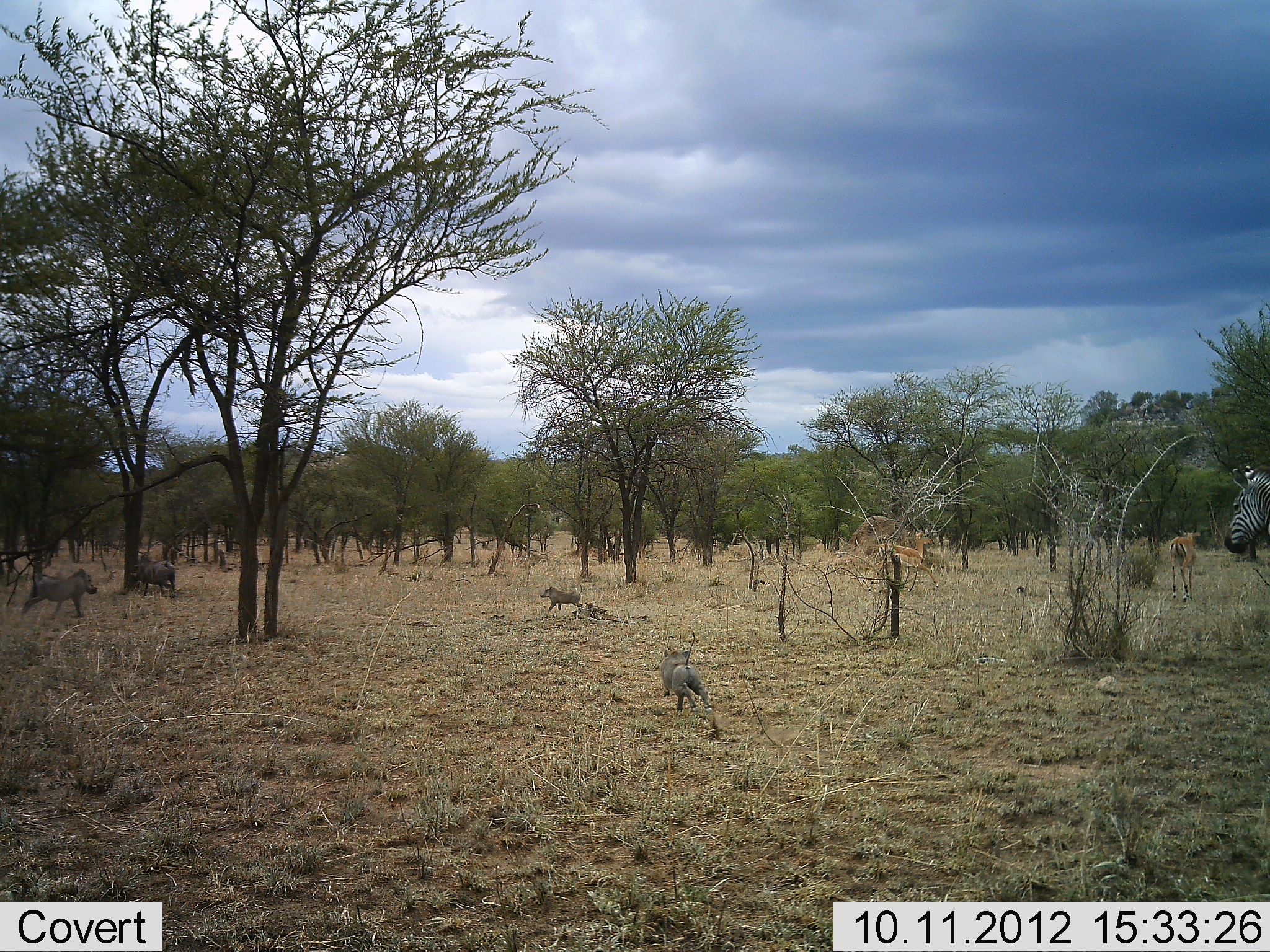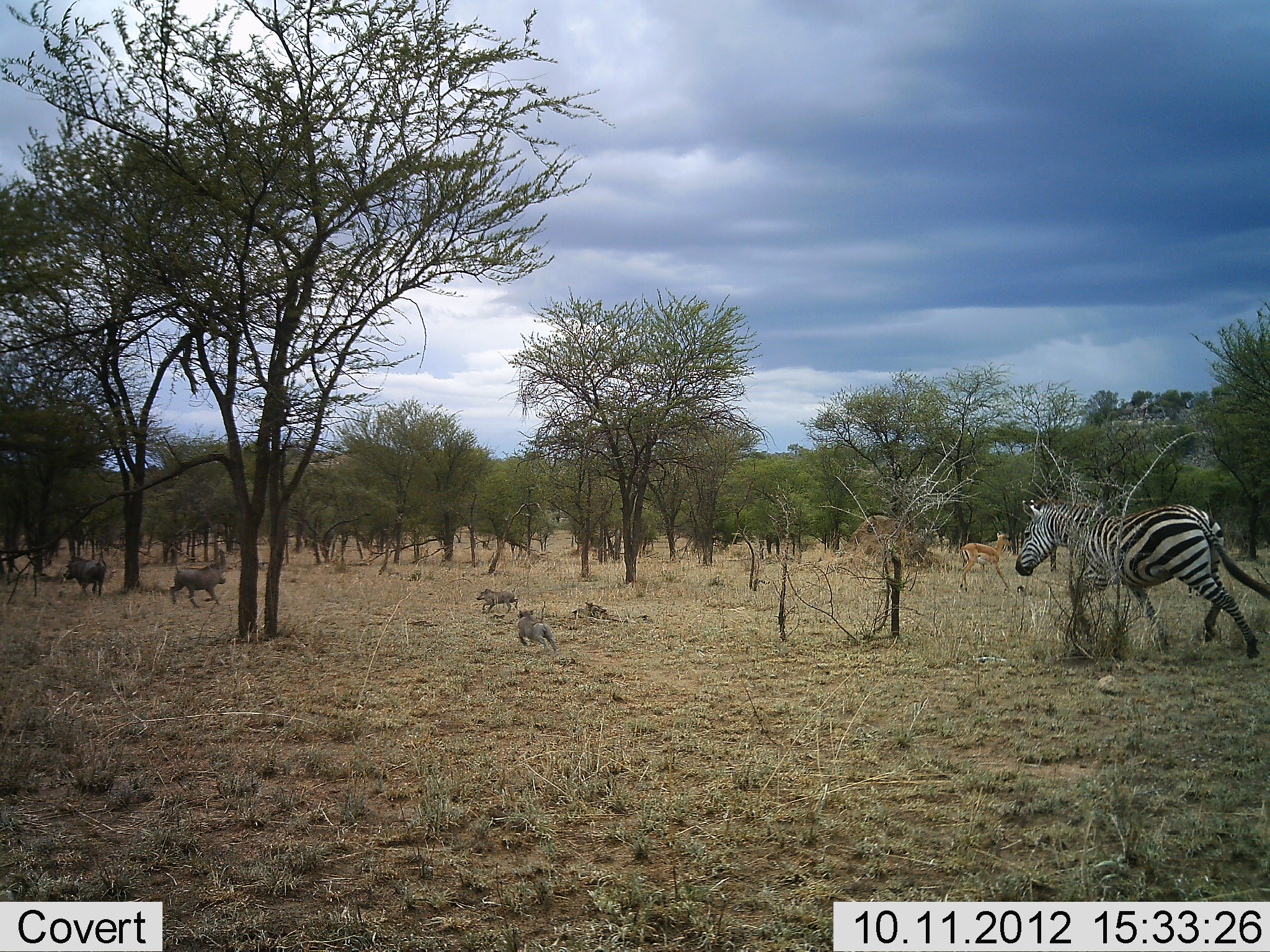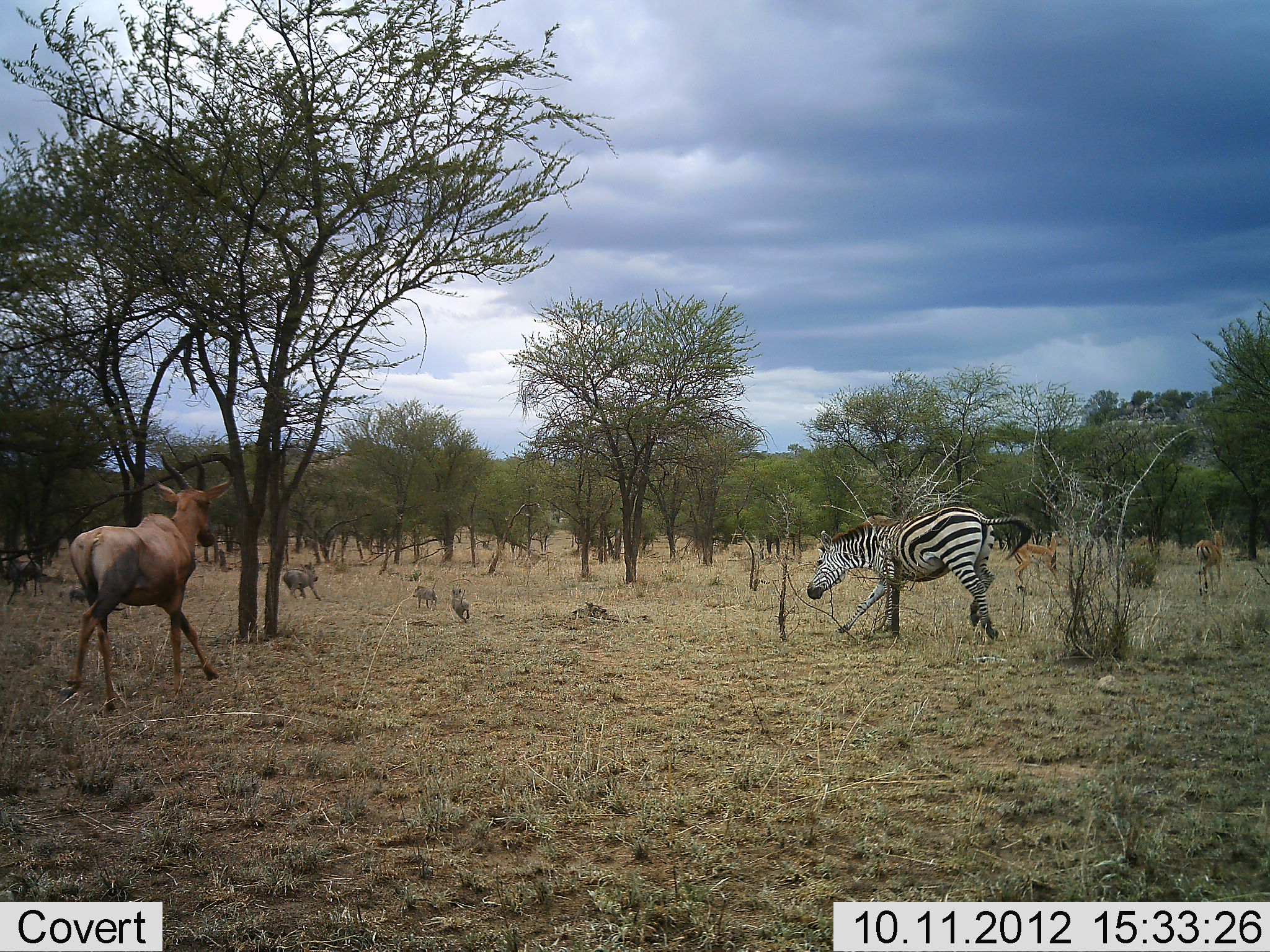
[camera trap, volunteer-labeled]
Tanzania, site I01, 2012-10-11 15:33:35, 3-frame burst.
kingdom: Animalia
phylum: Chordata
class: Mammalia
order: Artiodactyla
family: Bovidae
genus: Nanger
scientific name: Nanger granti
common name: grant's gazelle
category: gazellegrants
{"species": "gazellegrants (grant's gazelle) (Nanger granti)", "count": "2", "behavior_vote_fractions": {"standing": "12%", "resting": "0%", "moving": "88%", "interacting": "0%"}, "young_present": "0%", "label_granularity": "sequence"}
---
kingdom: Animalia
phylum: Chordata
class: Mammalia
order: Artiodactyla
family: Bovidae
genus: Damaliscus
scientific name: Damaliscus lunatus jimela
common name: topi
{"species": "topi (Damaliscus lunatus jimela)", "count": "1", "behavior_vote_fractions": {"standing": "0%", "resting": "0%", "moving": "100%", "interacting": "0%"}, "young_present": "0%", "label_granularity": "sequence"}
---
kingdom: Animalia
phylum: Chordata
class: Mammalia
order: Artiodactyla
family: Suidae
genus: Phacochoerus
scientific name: Phacochoerus africanus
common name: warthog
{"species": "warthog (Phacochoerus africanus)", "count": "4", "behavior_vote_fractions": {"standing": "0%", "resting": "0%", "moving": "100%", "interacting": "0%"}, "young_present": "70%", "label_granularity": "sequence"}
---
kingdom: Animalia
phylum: Chordata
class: Mammalia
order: Perissodactyla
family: Equidae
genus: Equus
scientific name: Equus quagga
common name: plains zebra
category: zebra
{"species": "zebra (plains zebra) (Equus quagga)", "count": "1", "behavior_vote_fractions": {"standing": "0%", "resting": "0%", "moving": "96%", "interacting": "0%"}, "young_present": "0%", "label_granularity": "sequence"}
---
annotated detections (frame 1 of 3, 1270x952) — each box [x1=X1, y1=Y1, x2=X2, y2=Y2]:
animal: [x1=657, y1=627, x2=715, y2=715]; [x1=1221, y1=461, x2=1270, y2=558]; [x1=20, y1=567, x2=97, y2=621]; [x1=879, y1=527, x2=940, y2=589]; [x1=1169, y1=527, x2=1203, y2=604]; [x1=133, y1=551, x2=180, y2=598]; [x1=539, y1=581, x2=584, y2=613]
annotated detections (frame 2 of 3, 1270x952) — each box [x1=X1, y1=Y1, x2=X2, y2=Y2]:
animal: [x1=1014, y1=495, x2=1270, y2=650]; [x1=168, y1=549, x2=228, y2=609]; [x1=959, y1=532, x2=1012, y2=591]; [x1=62, y1=549, x2=112, y2=599]; [x1=515, y1=600, x2=559, y2=650]; [x1=474, y1=577, x2=523, y2=617]